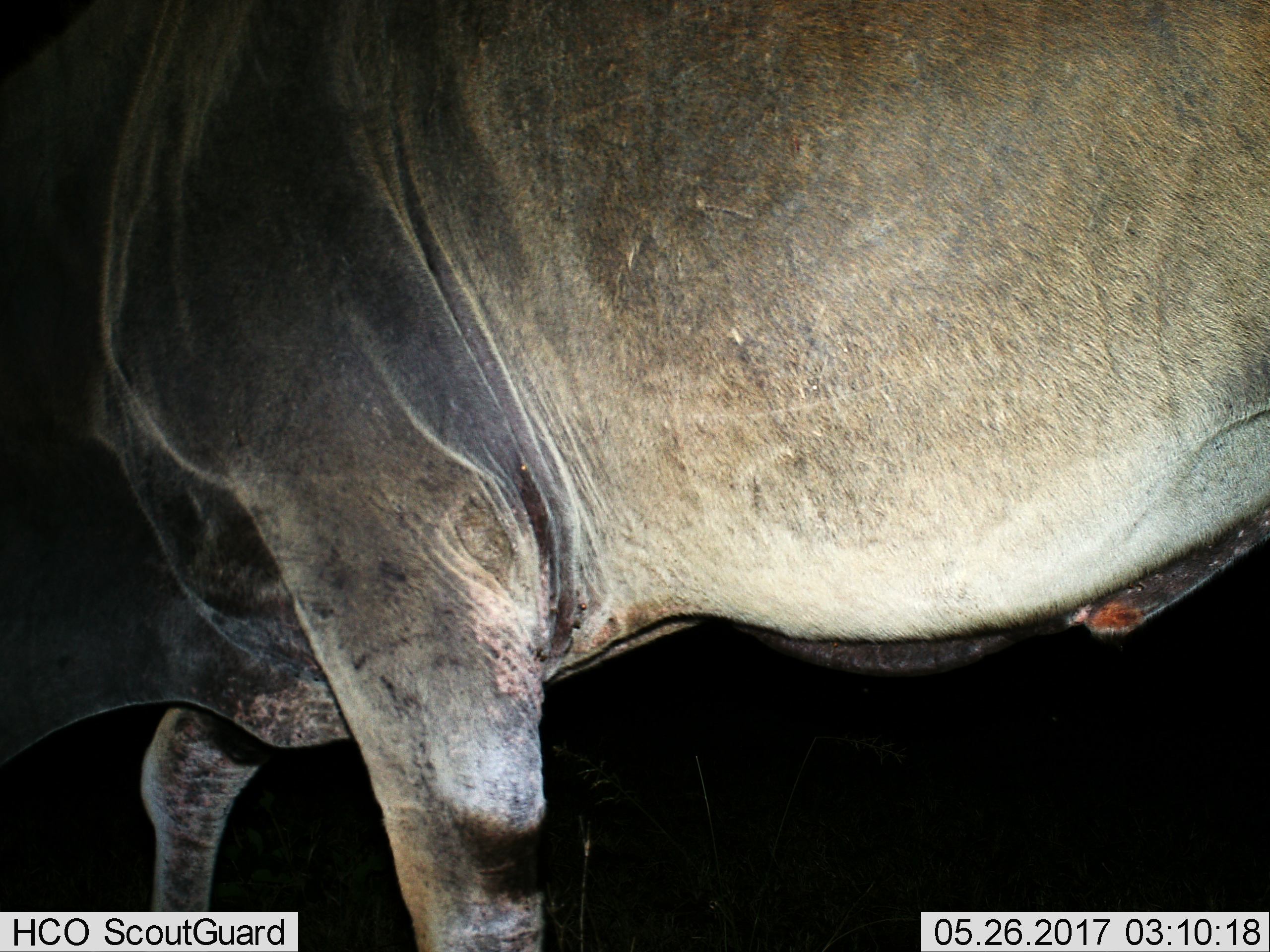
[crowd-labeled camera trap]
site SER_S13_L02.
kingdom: Animalia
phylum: Chordata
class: Mammalia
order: Artiodactyla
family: Bovidae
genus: Connochaetes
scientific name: Connochaetes taurinus taurinus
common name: blue wildebeest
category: wildebeestblue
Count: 1.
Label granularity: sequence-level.